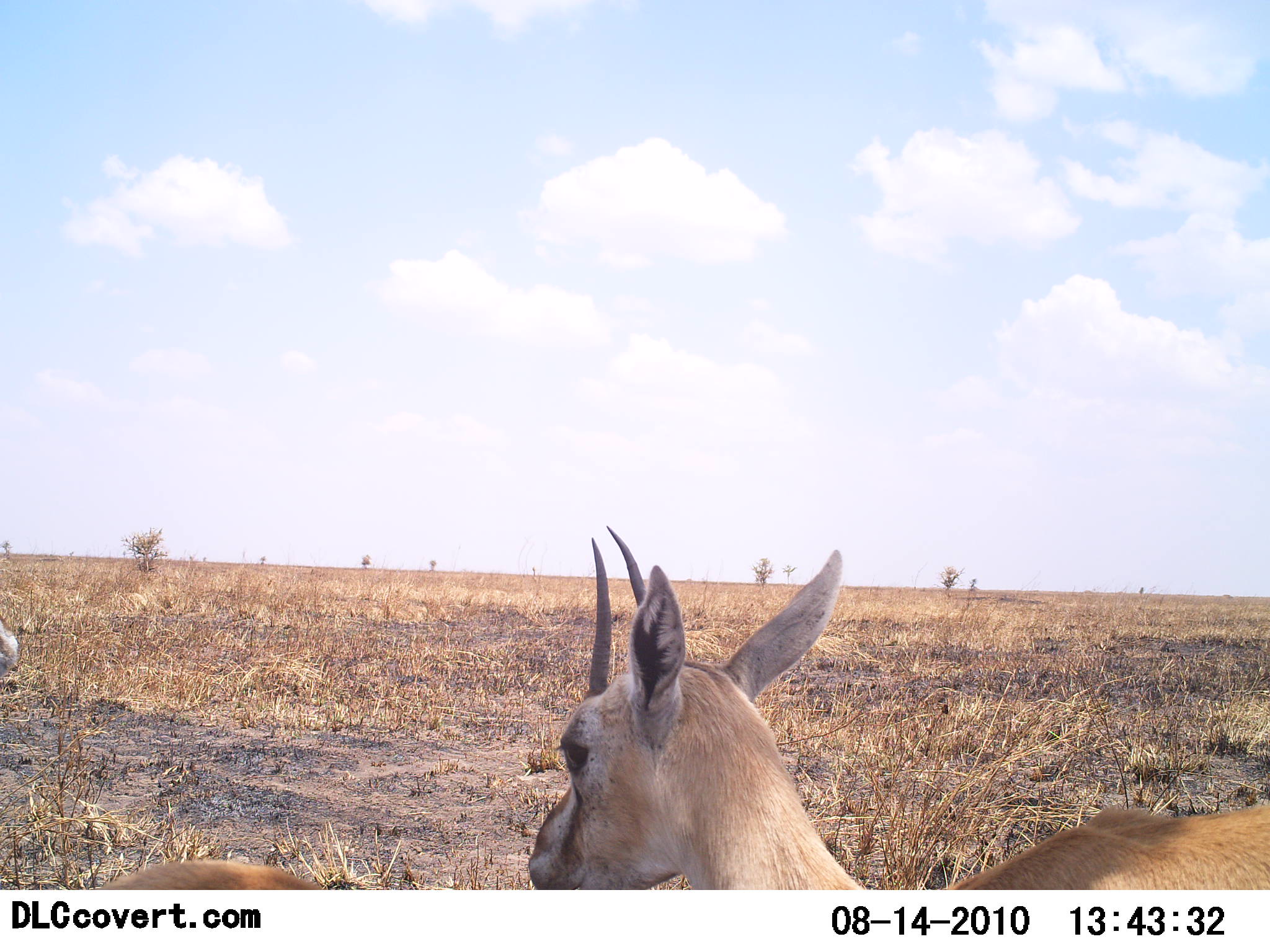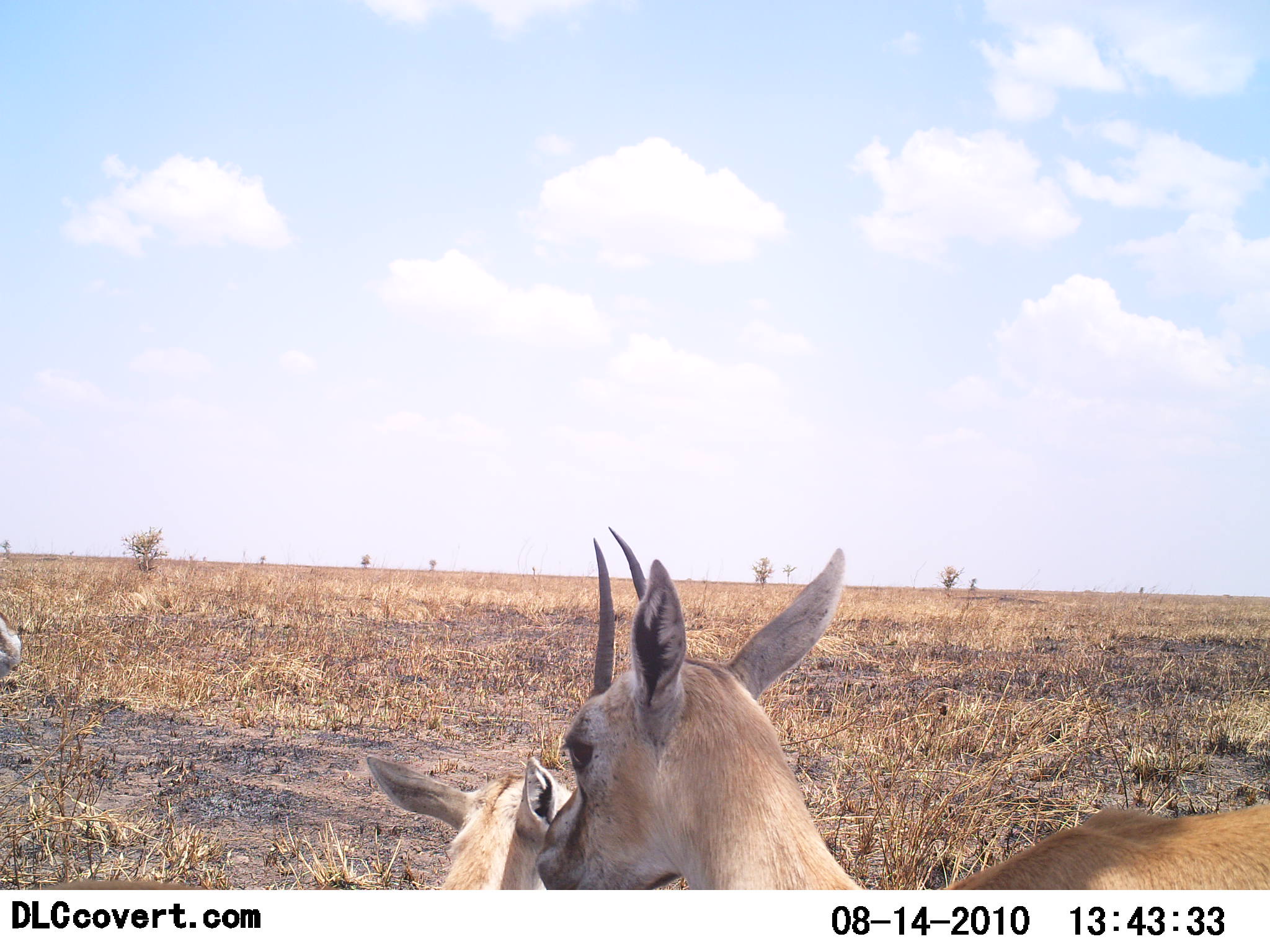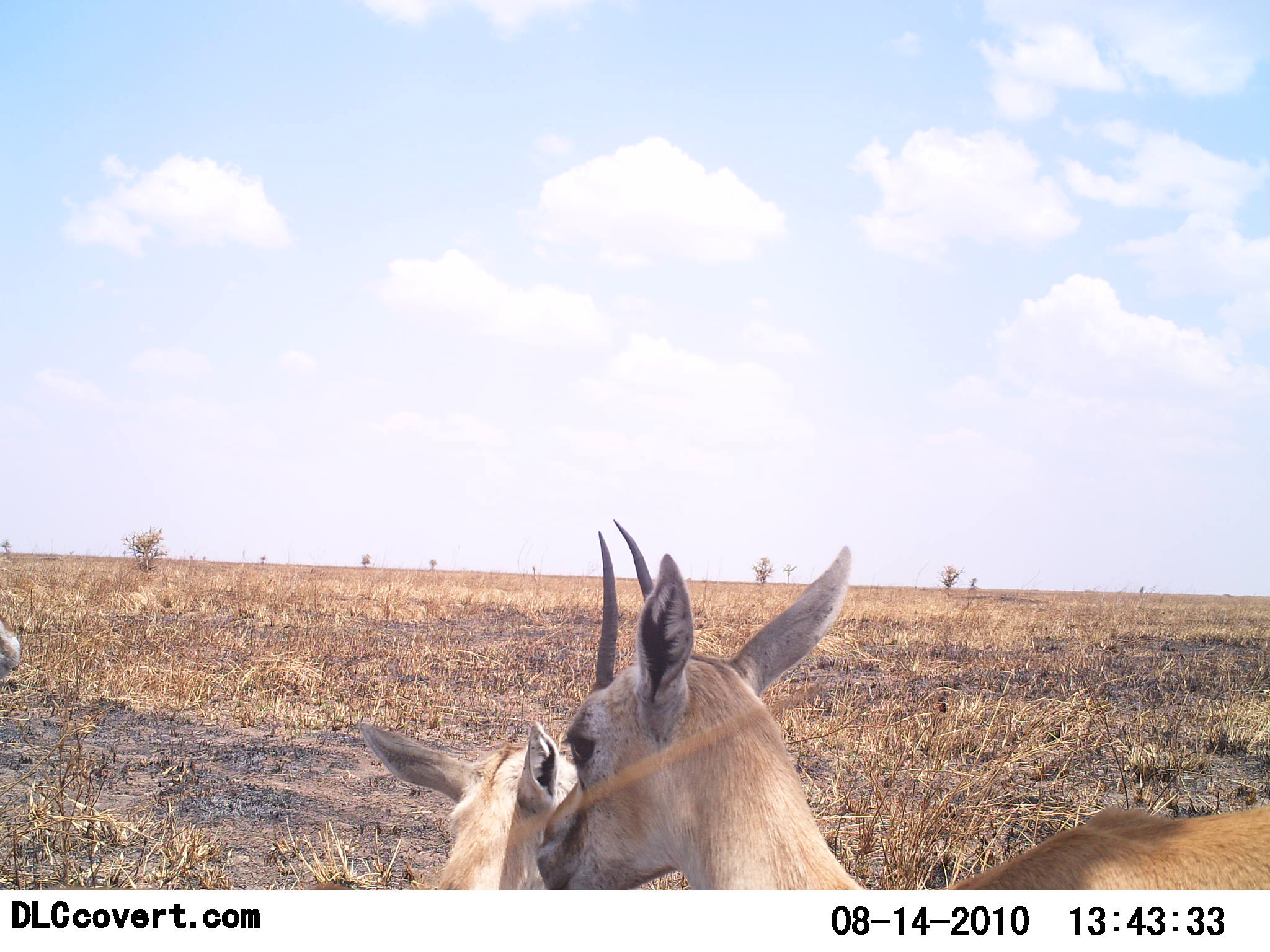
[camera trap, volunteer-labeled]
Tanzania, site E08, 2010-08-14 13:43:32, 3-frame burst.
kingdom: Animalia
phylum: Chordata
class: Mammalia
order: Artiodactyla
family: Bovidae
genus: Eudorcas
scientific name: Eudorcas thomsonii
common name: thomson's gazelle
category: gazellethomsons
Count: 3.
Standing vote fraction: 71%.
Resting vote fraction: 18%.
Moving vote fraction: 6%.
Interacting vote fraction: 18%.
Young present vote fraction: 35%.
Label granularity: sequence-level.